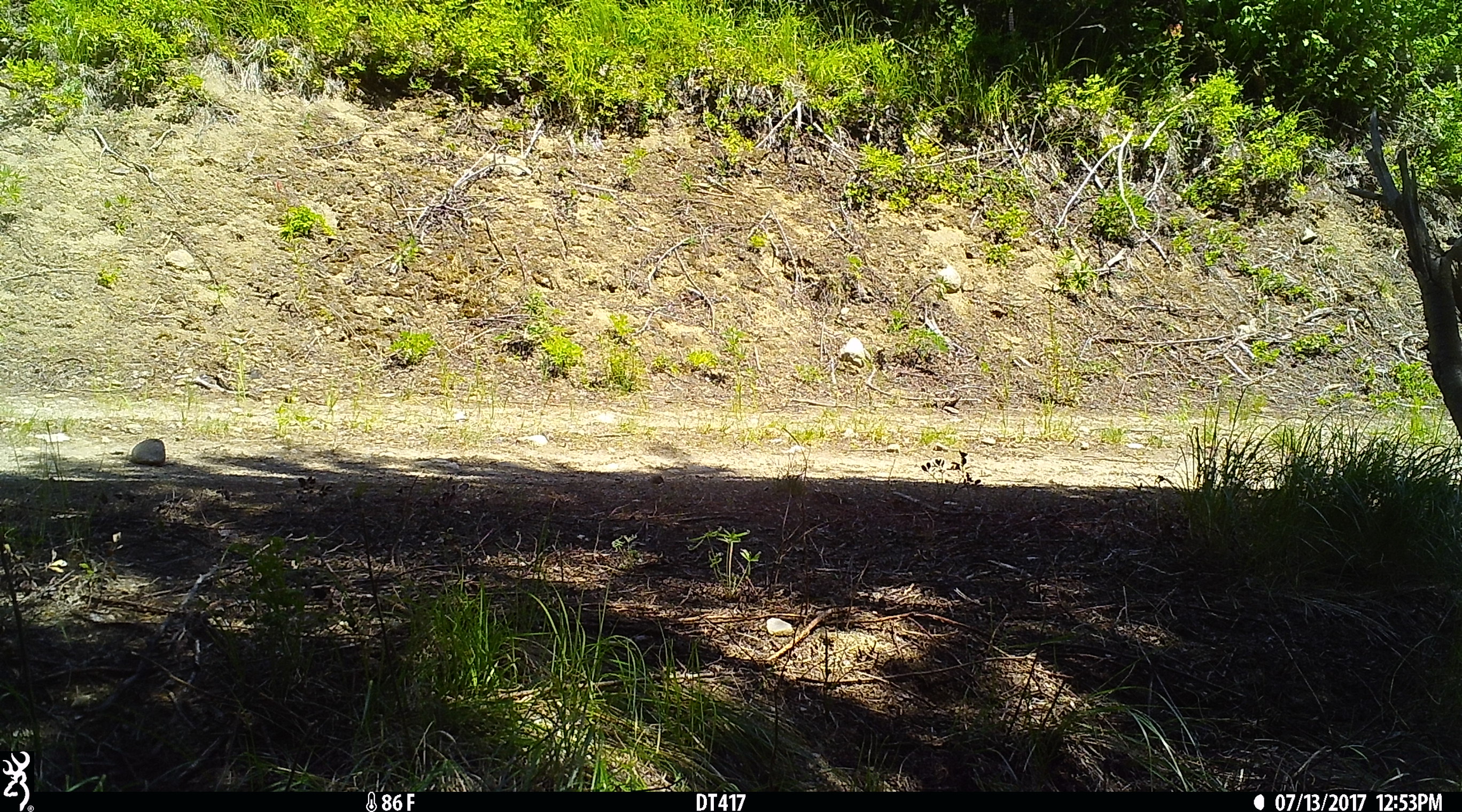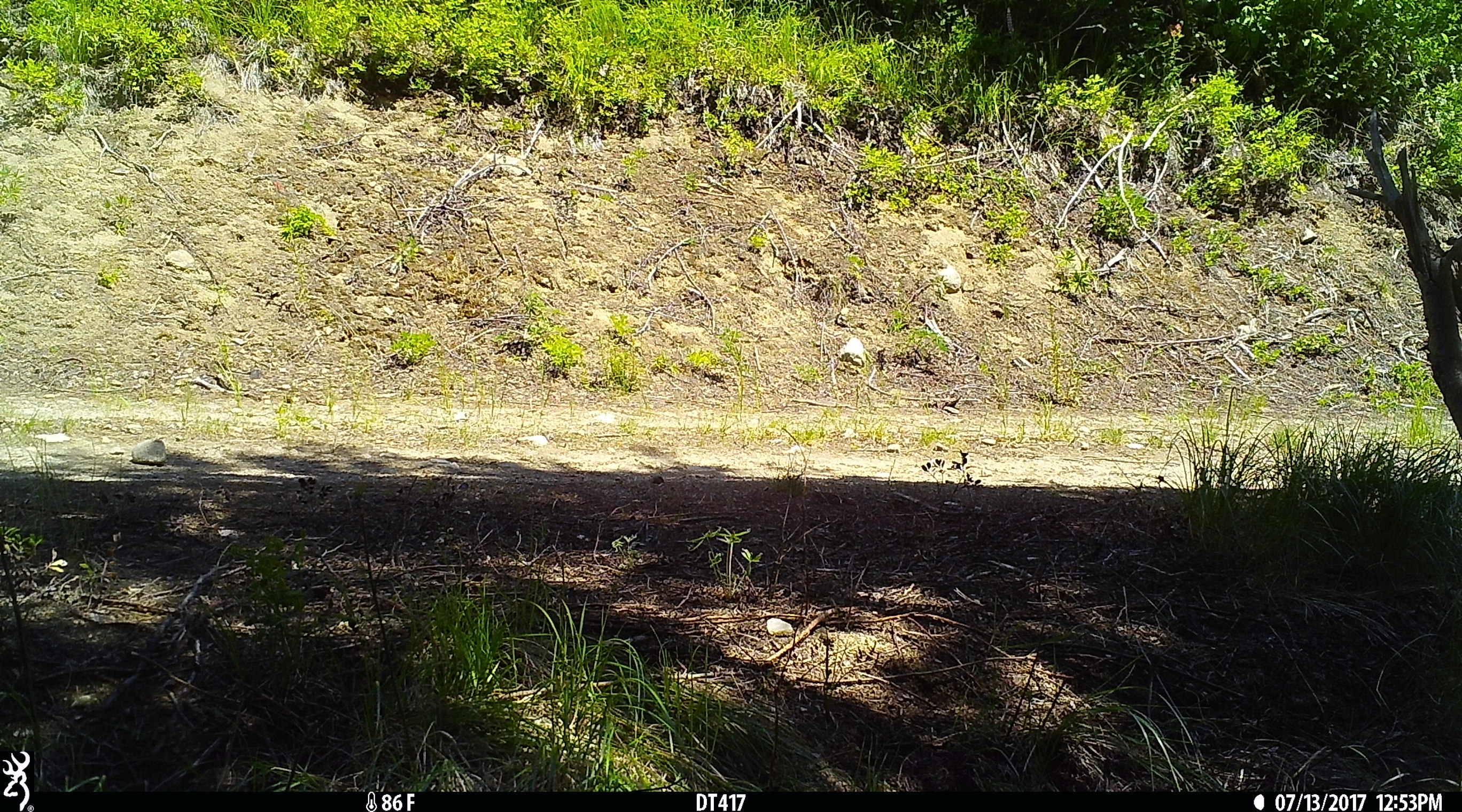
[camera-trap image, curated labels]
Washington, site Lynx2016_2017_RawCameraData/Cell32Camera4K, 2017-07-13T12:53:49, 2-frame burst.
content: no animal present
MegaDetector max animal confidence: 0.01